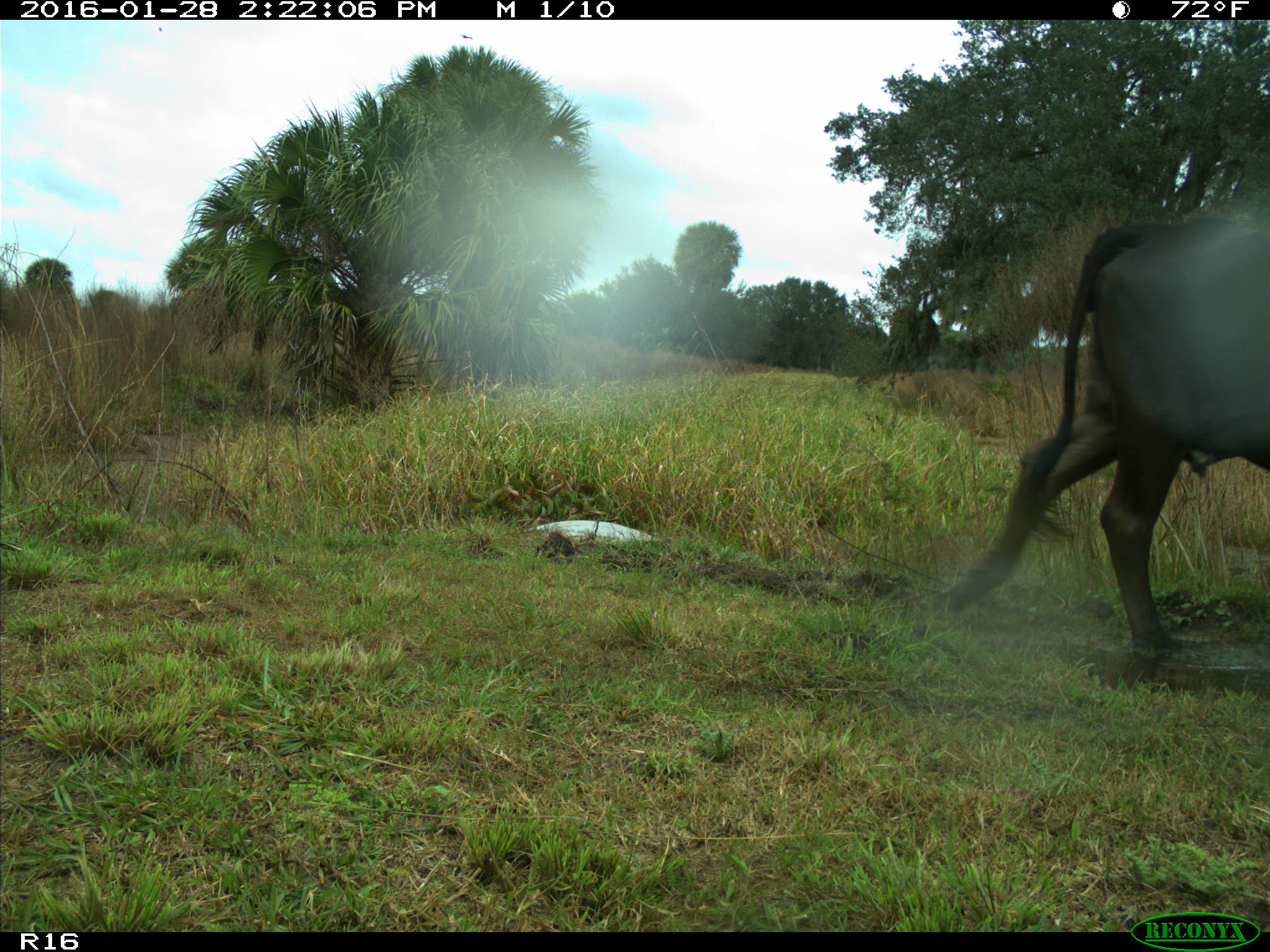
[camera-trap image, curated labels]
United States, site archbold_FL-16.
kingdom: Animalia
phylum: Chordata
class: Mammalia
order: Artiodactyla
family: Bovidae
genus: Bos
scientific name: Bos taurus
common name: domestic cow